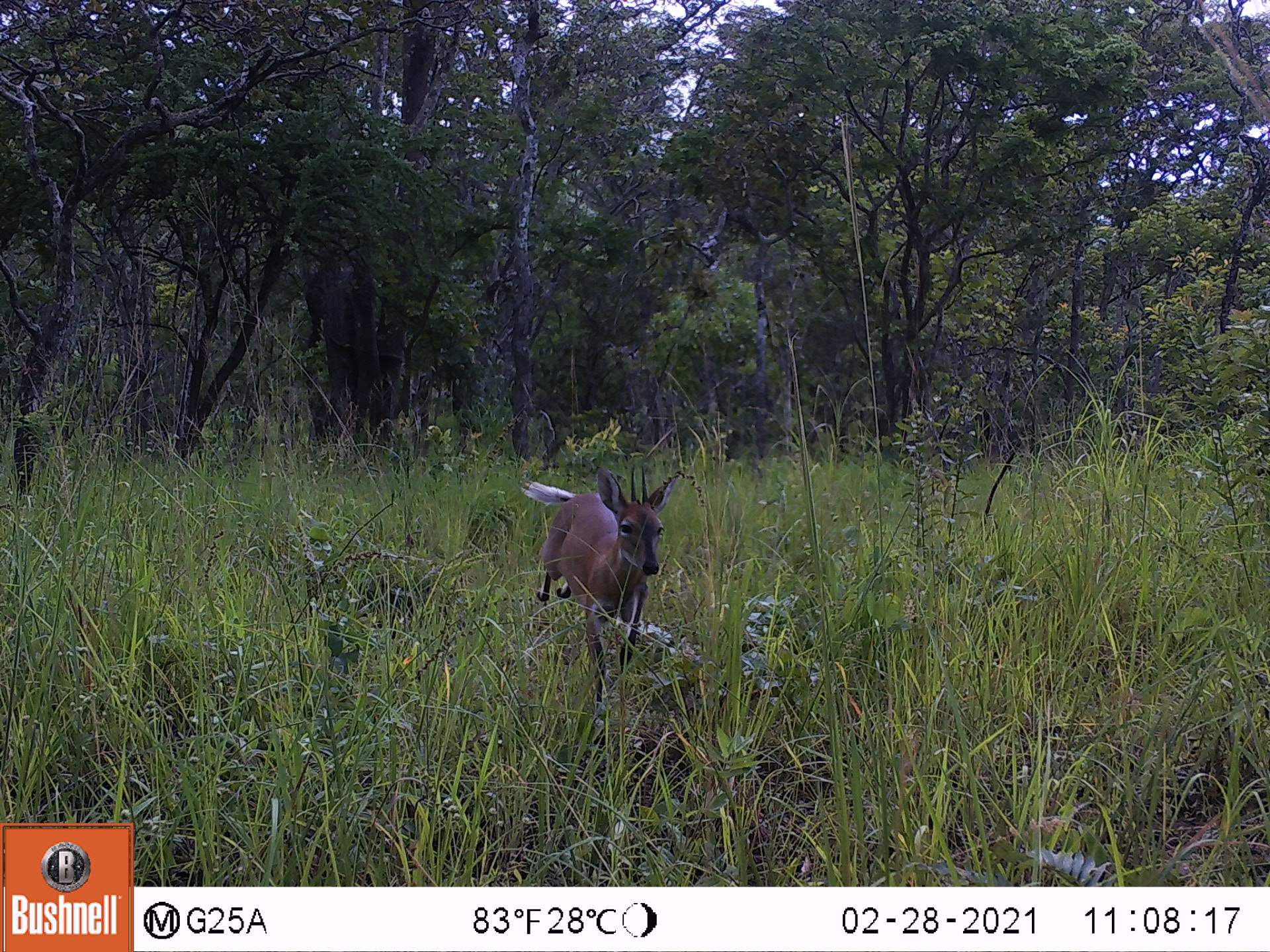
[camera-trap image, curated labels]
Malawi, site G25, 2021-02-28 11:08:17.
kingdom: Animalia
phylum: Chordata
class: Mammalia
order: Artiodactyla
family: Bovidae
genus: Sylvicapra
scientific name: Sylvicapra grimmia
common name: common duiker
Common duiker (Sylvicapra grimmia), count 1.